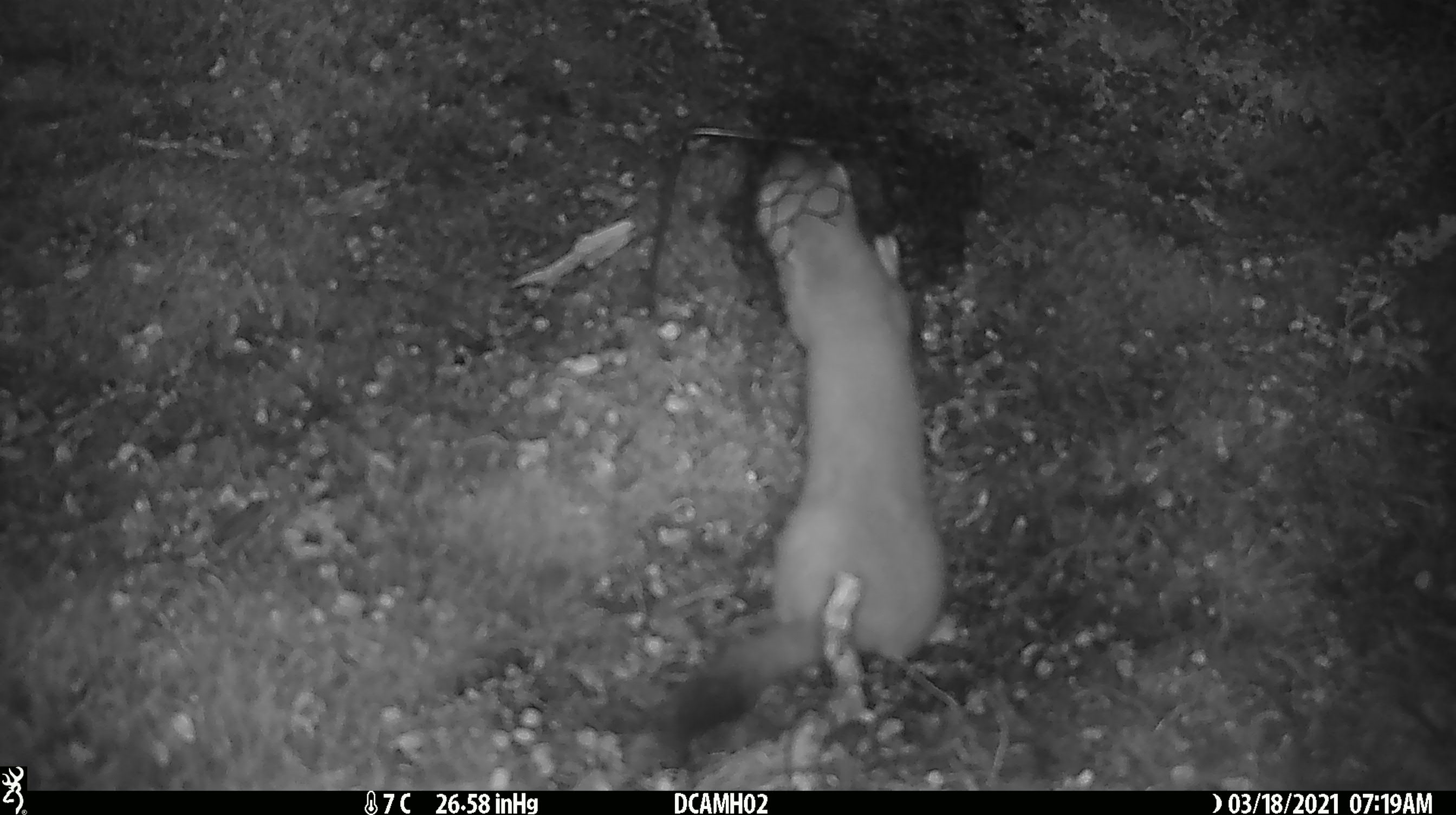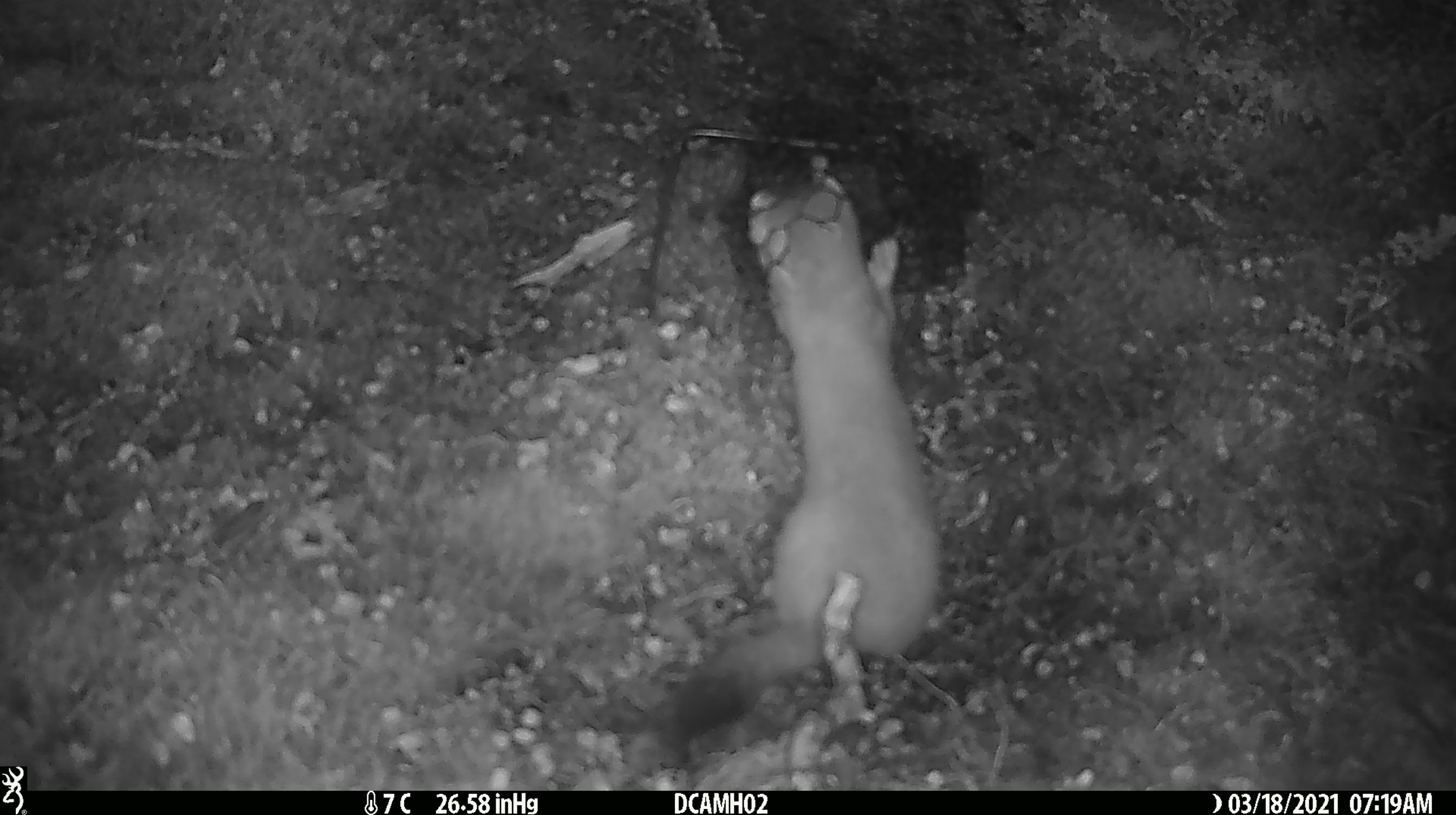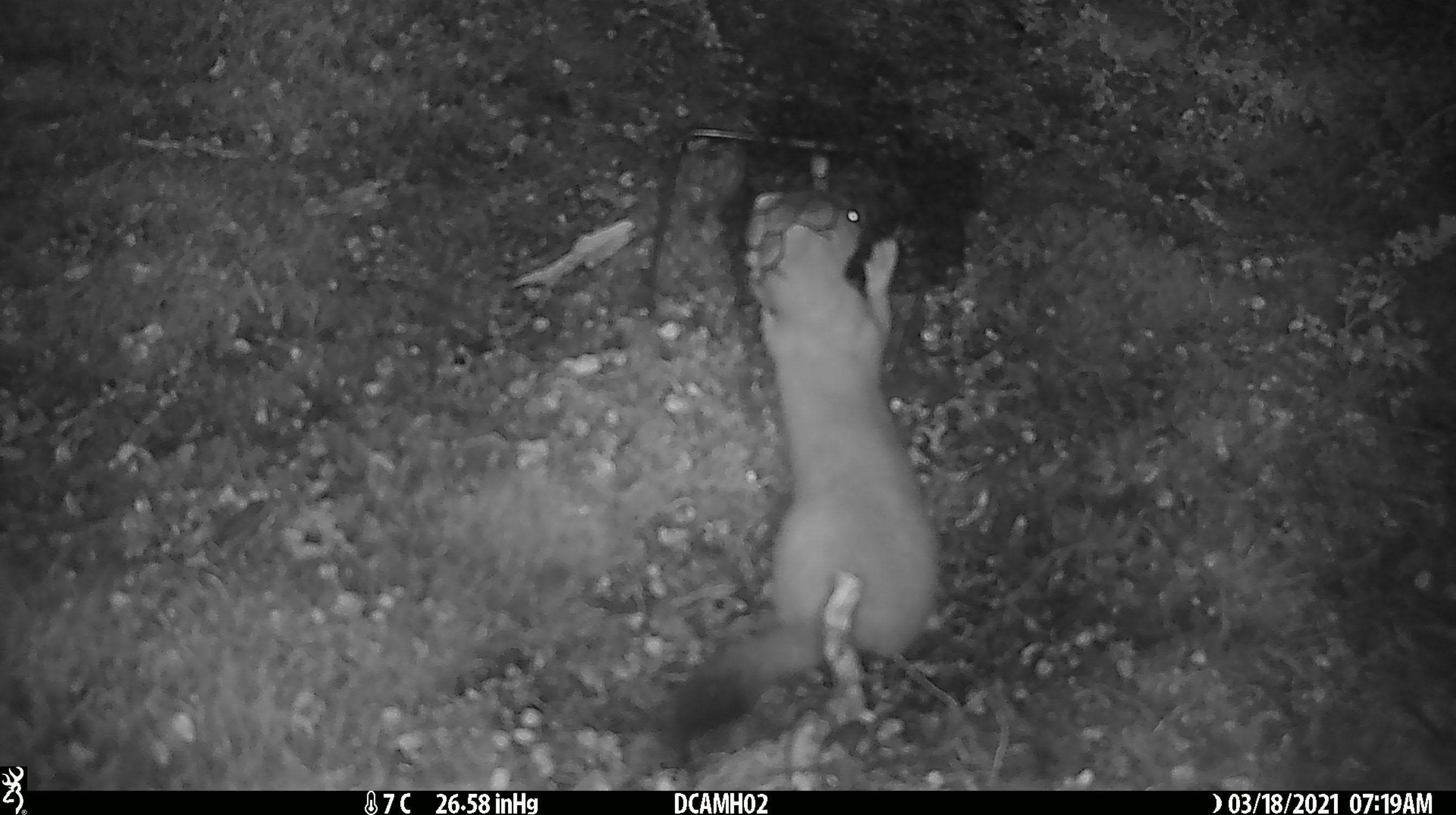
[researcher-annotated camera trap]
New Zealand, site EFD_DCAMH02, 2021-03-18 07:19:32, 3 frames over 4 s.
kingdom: Animalia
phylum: Chordata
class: Mammalia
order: Carnivora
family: Mustelidae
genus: Mustela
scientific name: Mustela erminea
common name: stoat